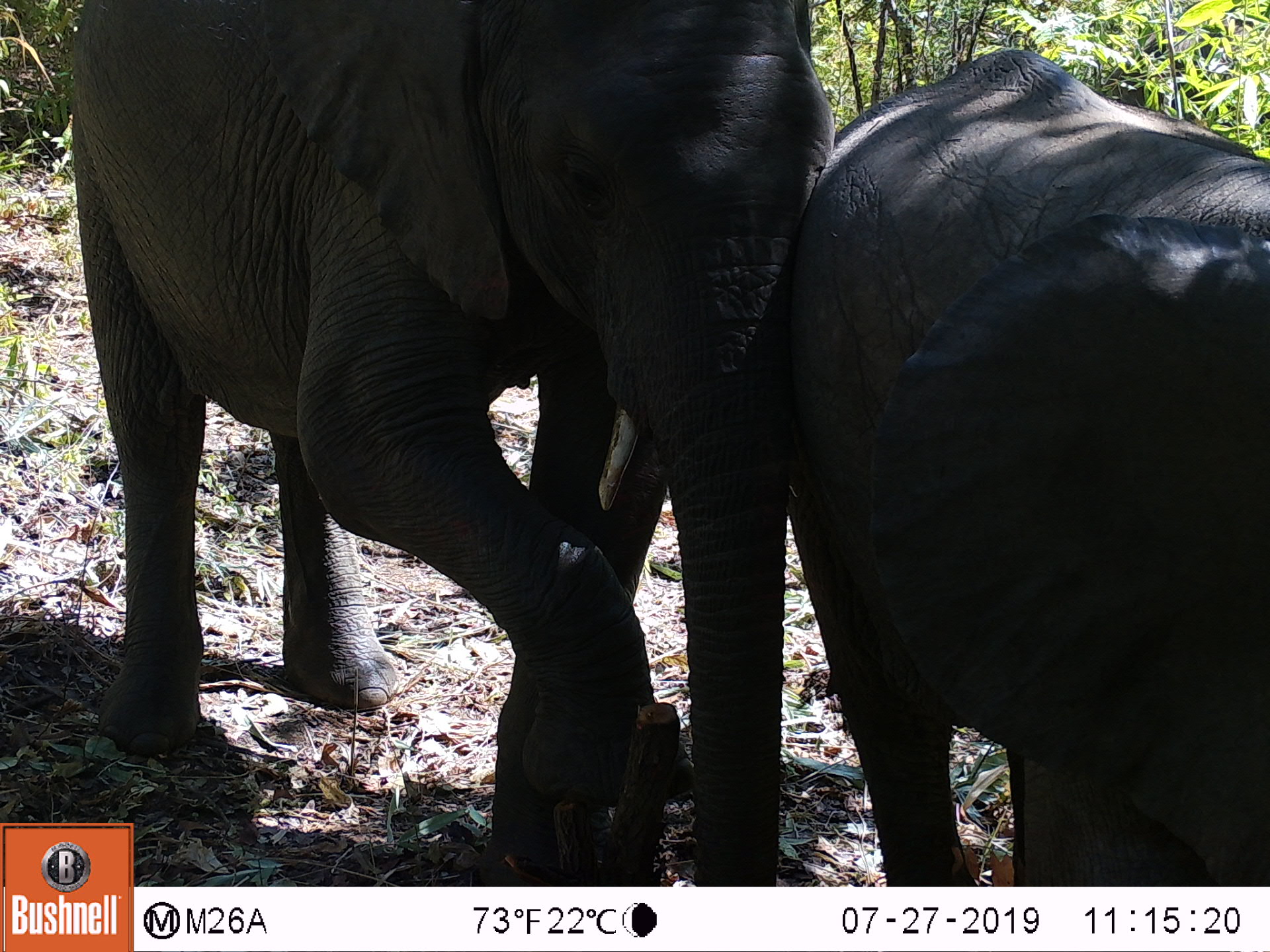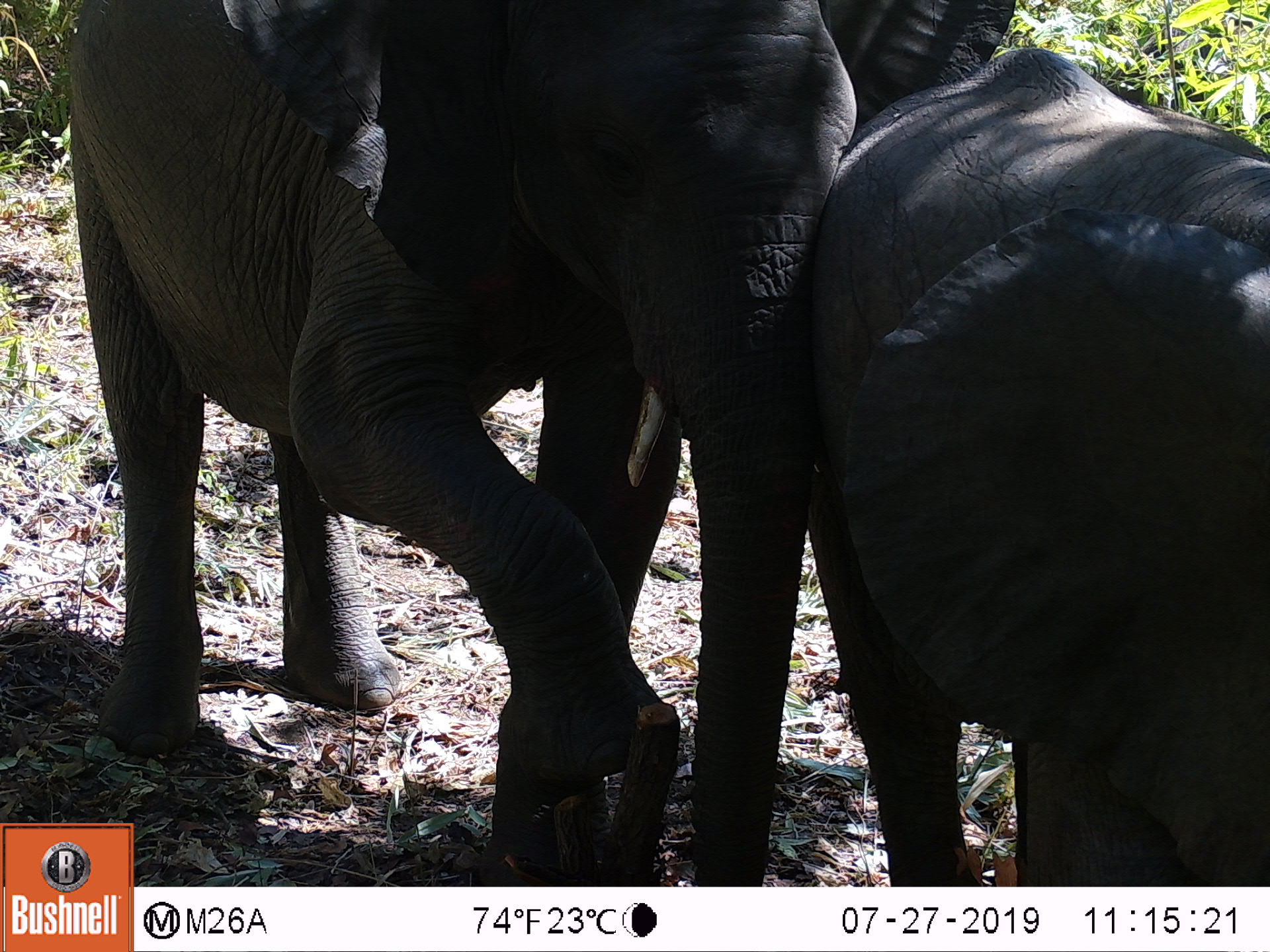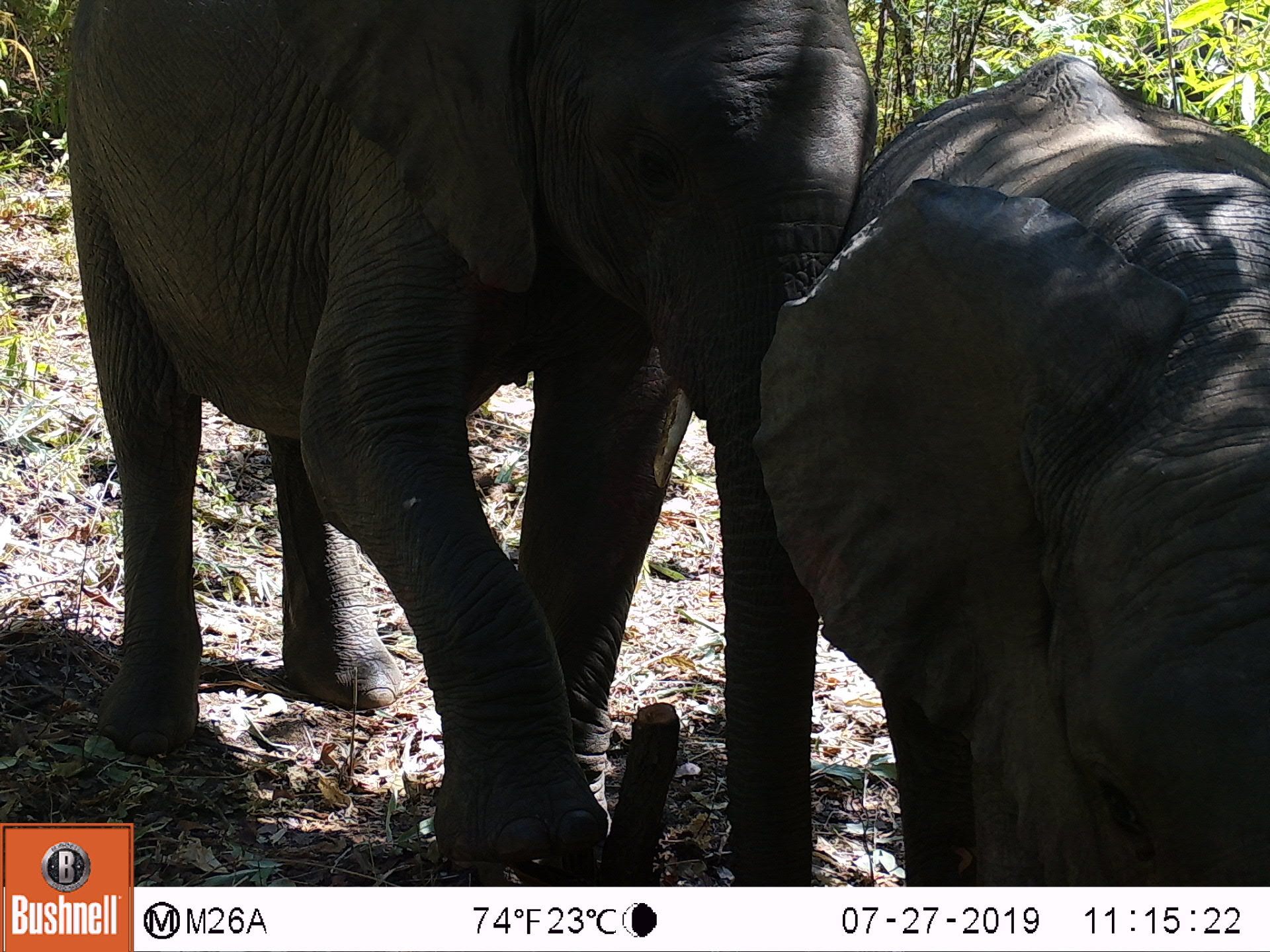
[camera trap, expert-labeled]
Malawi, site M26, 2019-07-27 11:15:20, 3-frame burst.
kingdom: Animalia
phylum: Chordata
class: Mammalia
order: Proboscidea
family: Elephantidae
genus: Loxodonta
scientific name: Loxodonta africana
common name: african savanna elephant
African savanna elephant (Loxodonta africana), count 2.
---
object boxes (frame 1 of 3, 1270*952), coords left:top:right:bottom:
african savanna elephant: 69:1:819:819; 804:47:1270:880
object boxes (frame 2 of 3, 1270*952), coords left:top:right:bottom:
african savanna elephant: 62:1:840:806; 824:43:1265:882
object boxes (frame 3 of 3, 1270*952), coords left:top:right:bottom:
african savanna elephant: 61:0:838:821; 831:59:1268:880